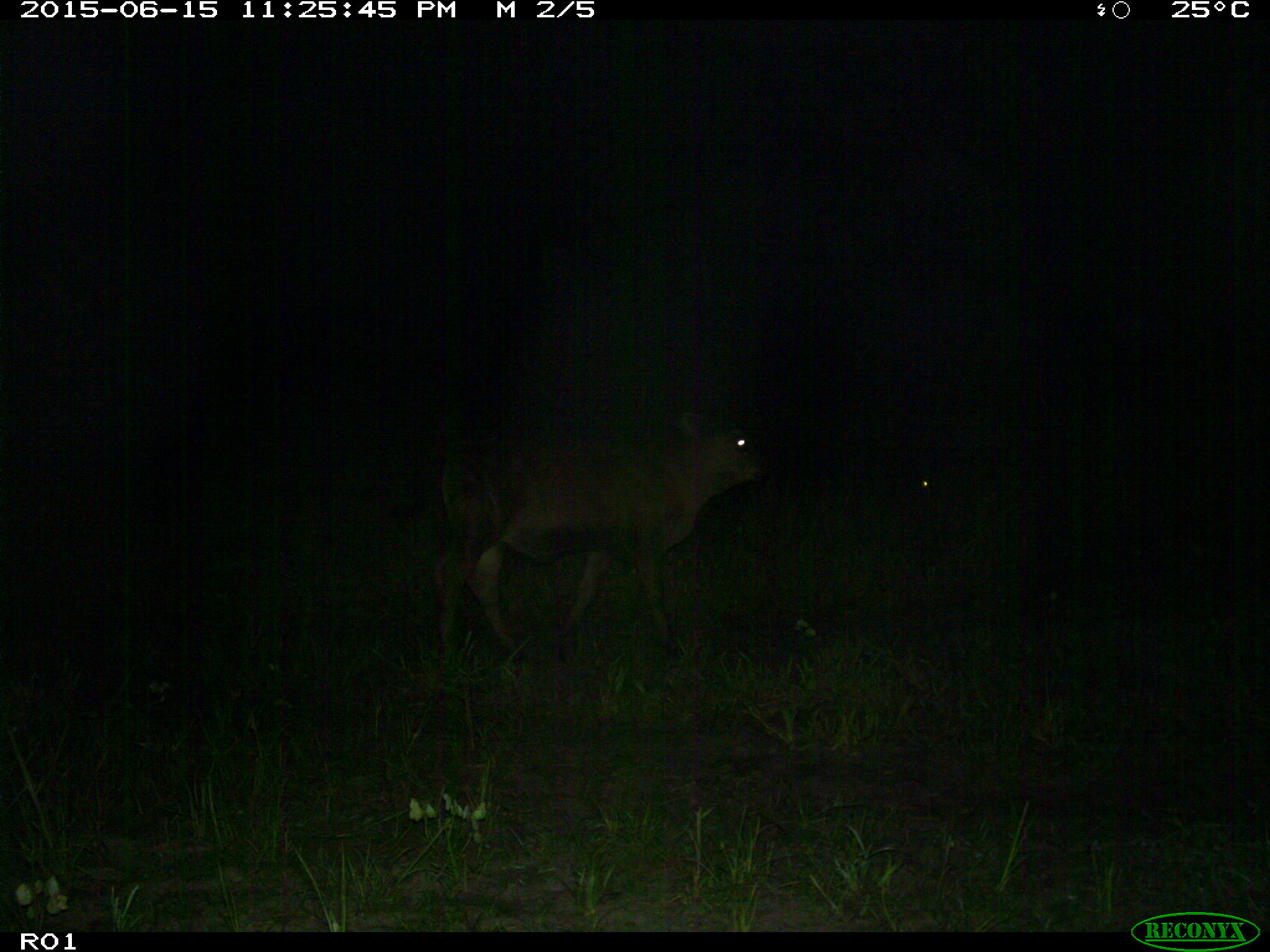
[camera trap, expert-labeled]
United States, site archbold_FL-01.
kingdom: Animalia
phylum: Chordata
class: Mammalia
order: Artiodactyla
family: Bovidae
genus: Bos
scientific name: Bos taurus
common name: domestic cow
Bos taurus (domestic cow).